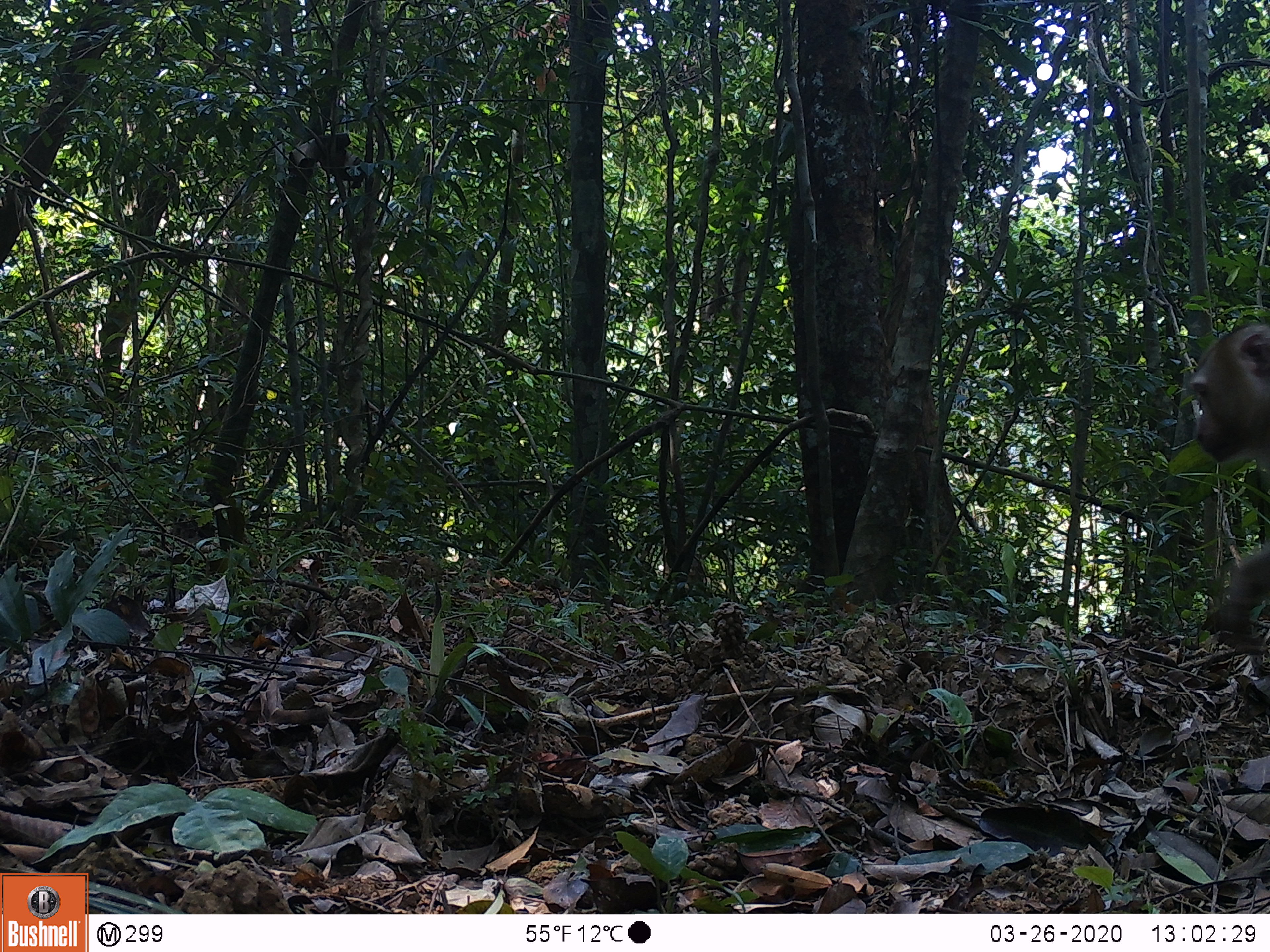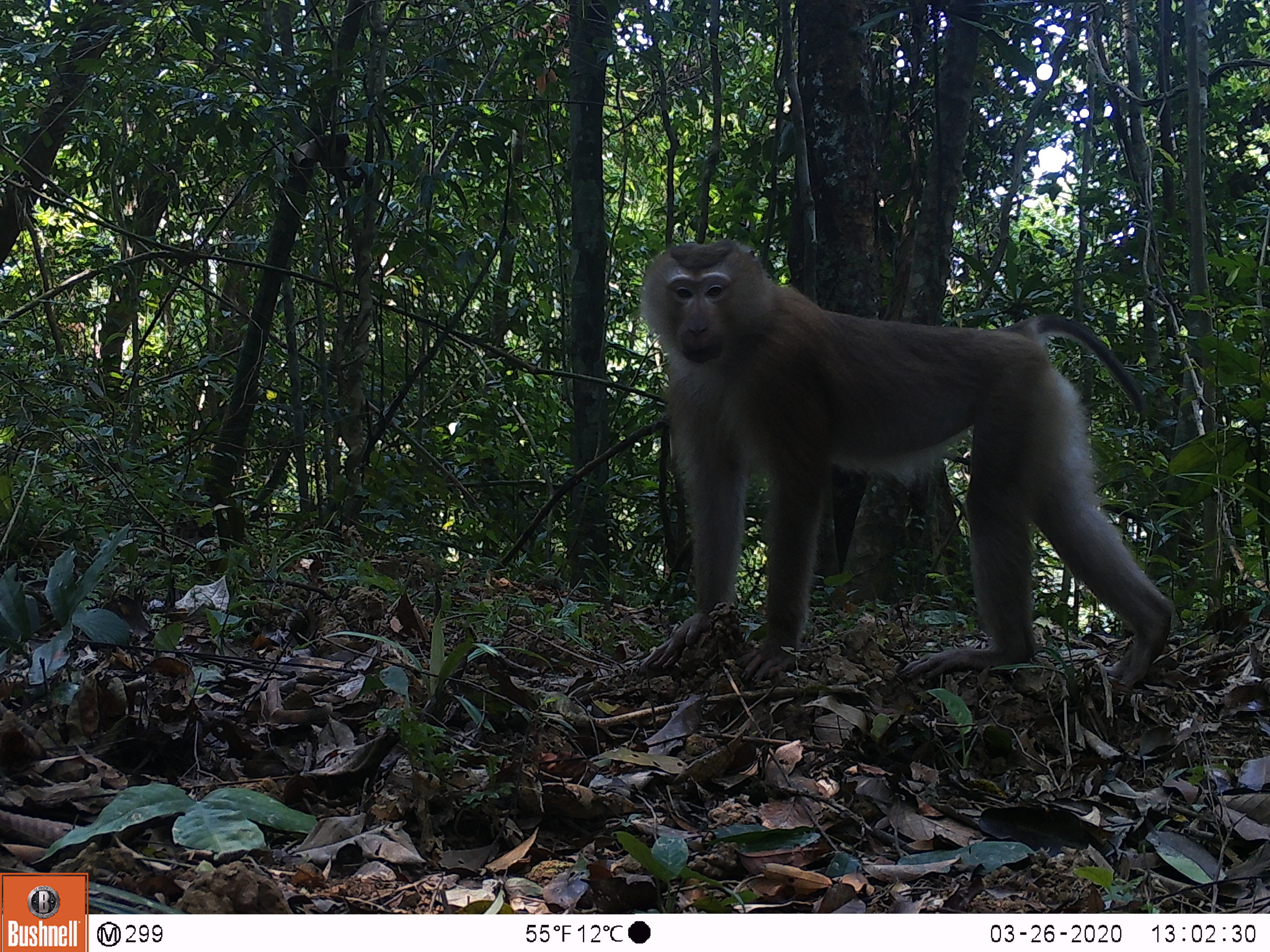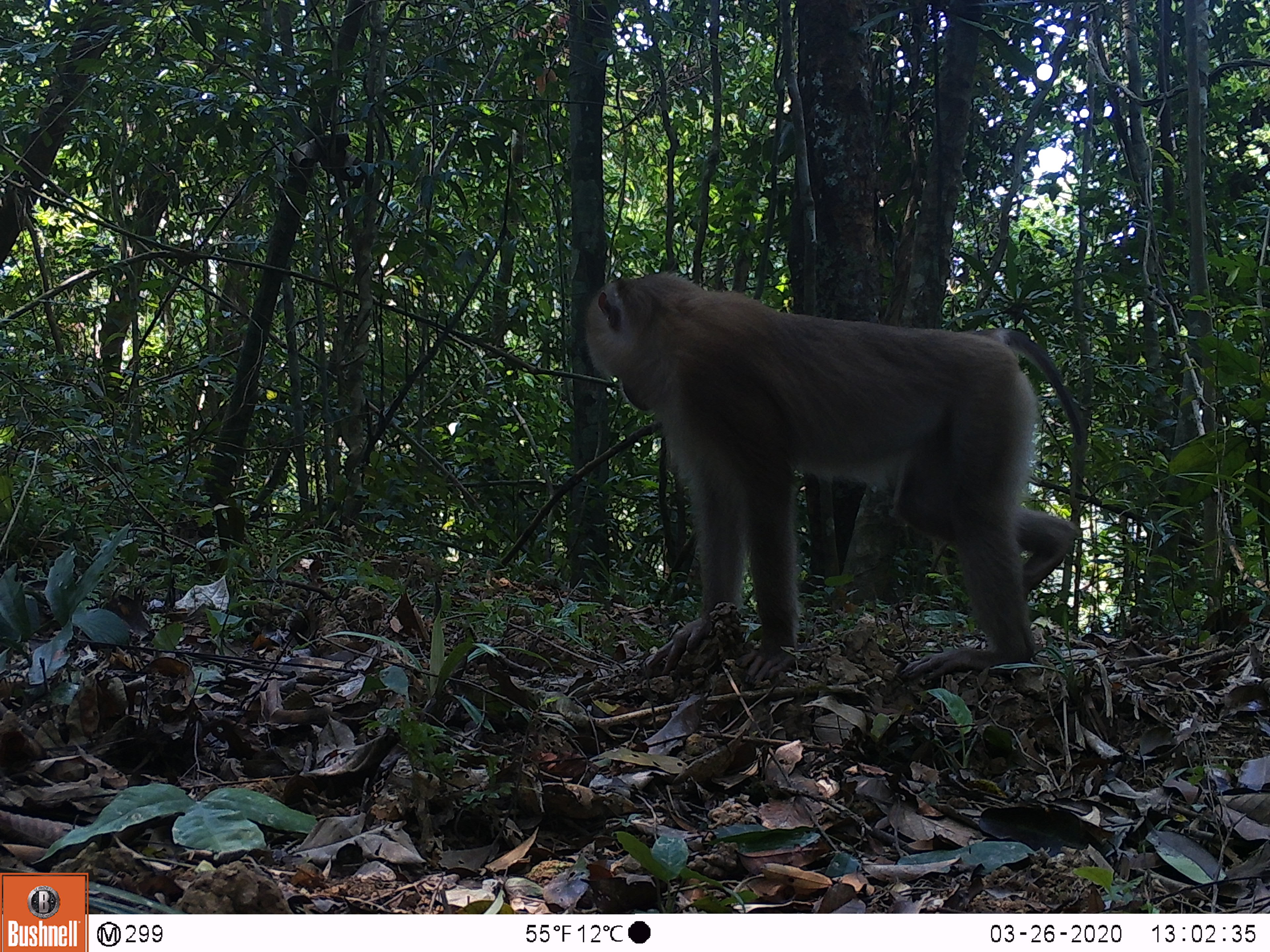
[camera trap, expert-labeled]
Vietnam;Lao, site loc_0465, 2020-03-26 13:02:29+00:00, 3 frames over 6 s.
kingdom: Animalia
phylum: Chordata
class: Mammalia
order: Primates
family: Cercopithecidae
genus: Macaca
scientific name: Macaca nemestrina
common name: pig-tailed macaque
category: pig tailed macaque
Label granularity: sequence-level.